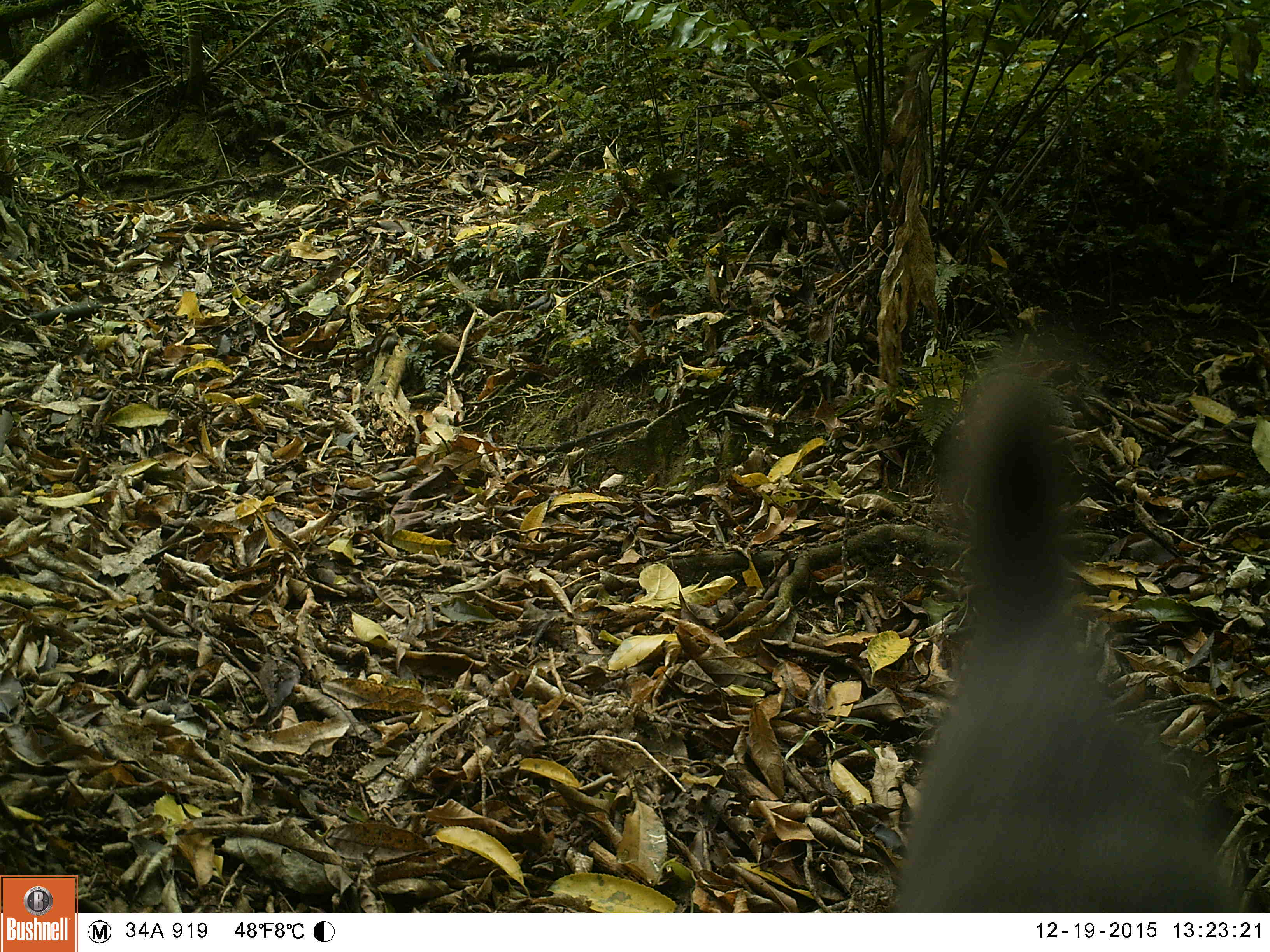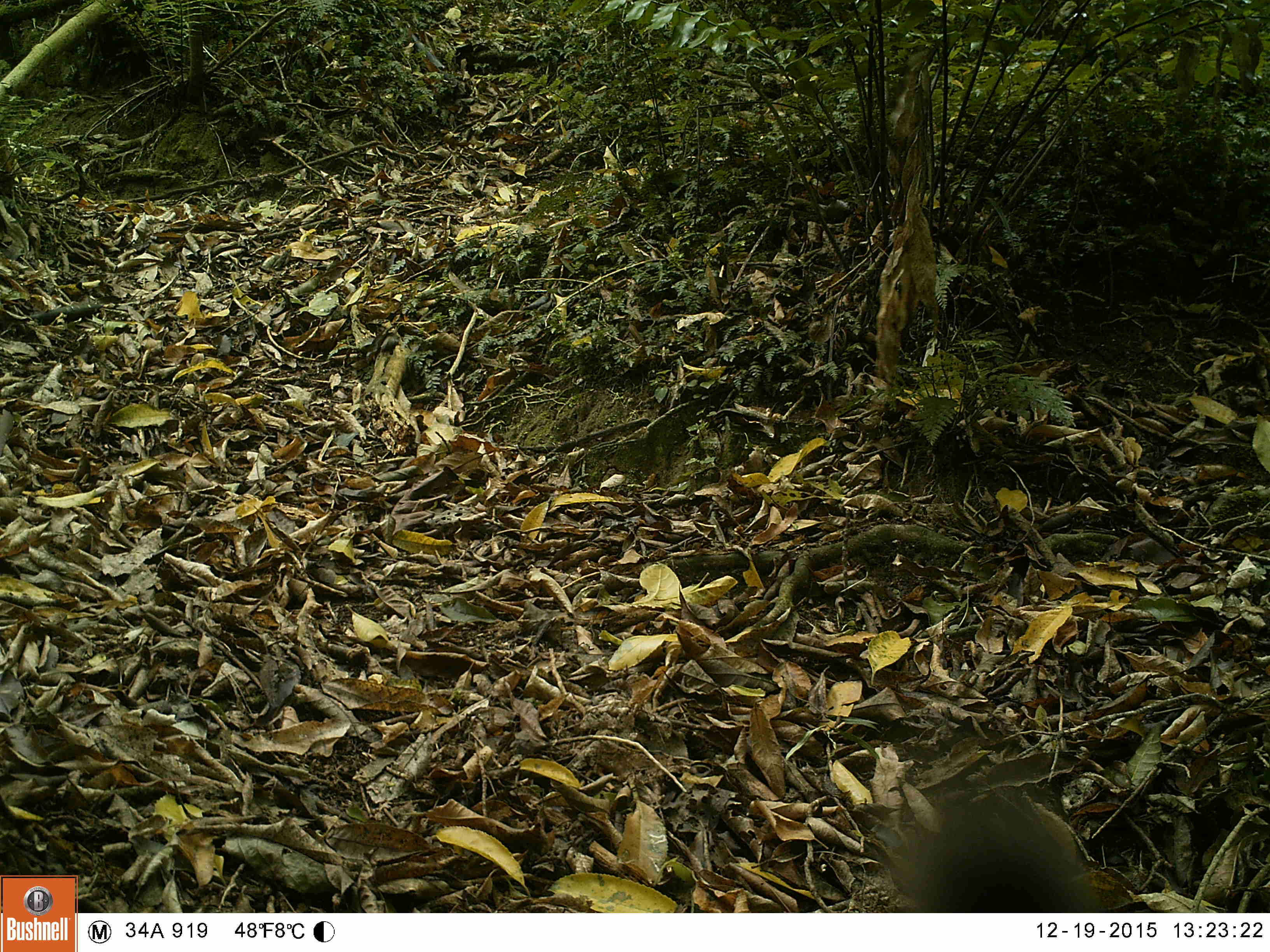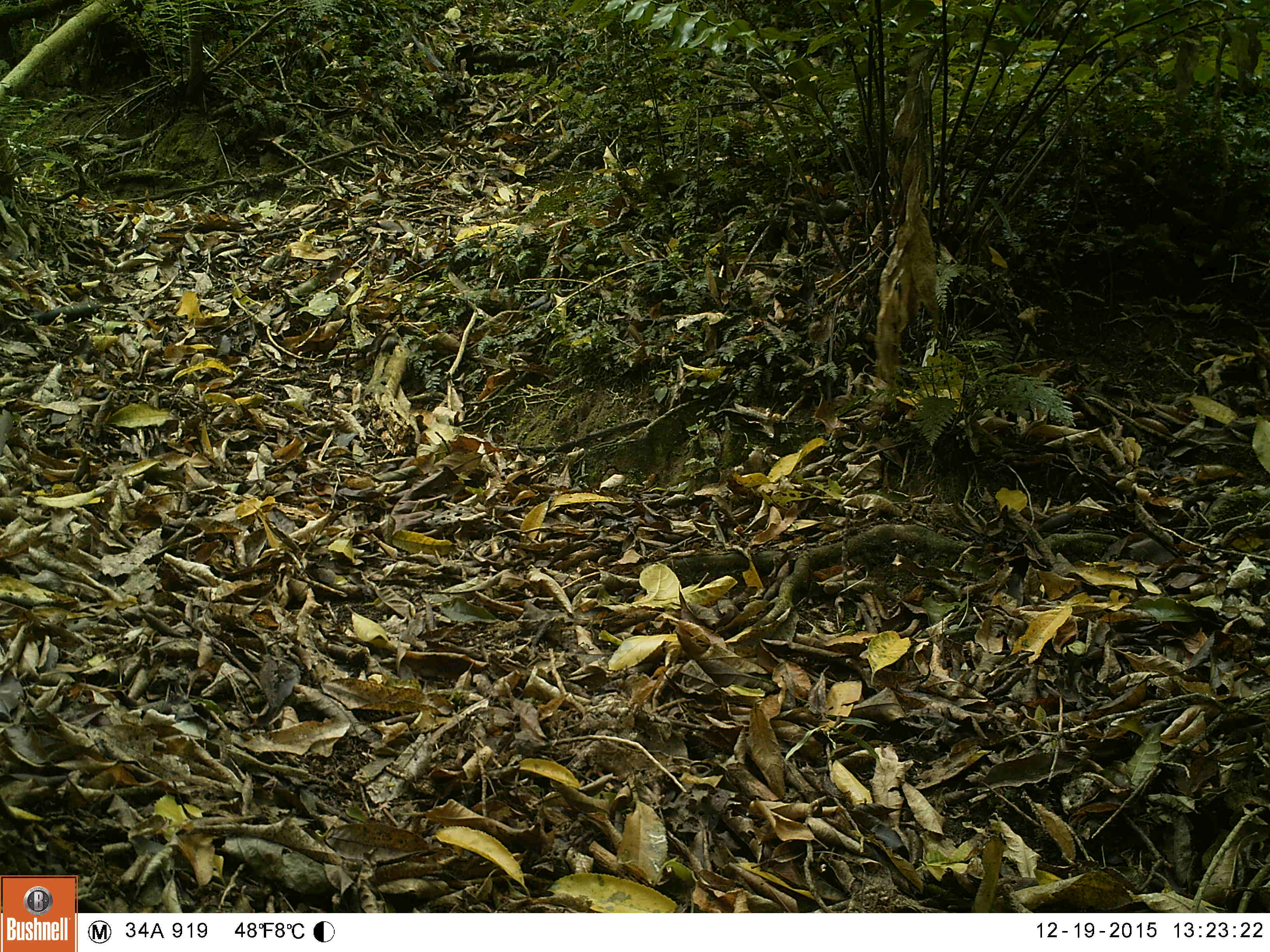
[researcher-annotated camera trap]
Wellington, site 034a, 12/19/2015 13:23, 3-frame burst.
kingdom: Animalia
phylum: Chordata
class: Mammalia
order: Carnivora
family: Felidae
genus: Felis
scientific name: Felis catus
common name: cat